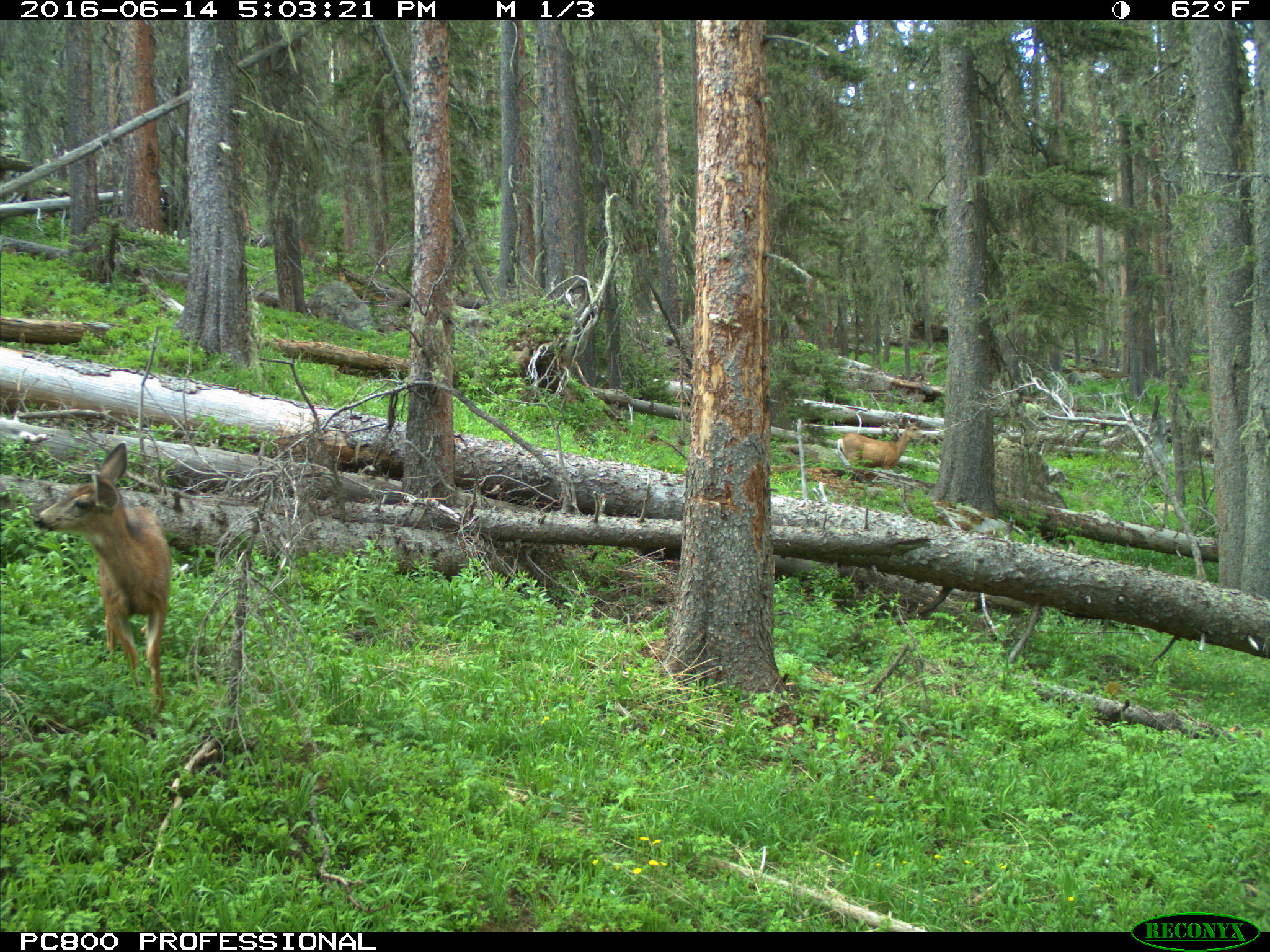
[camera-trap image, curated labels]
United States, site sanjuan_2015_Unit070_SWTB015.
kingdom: Animalia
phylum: Chordata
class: Mammalia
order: Artiodactyla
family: Cervidae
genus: Odocoileus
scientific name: Odocoileus hemionus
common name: mule deer